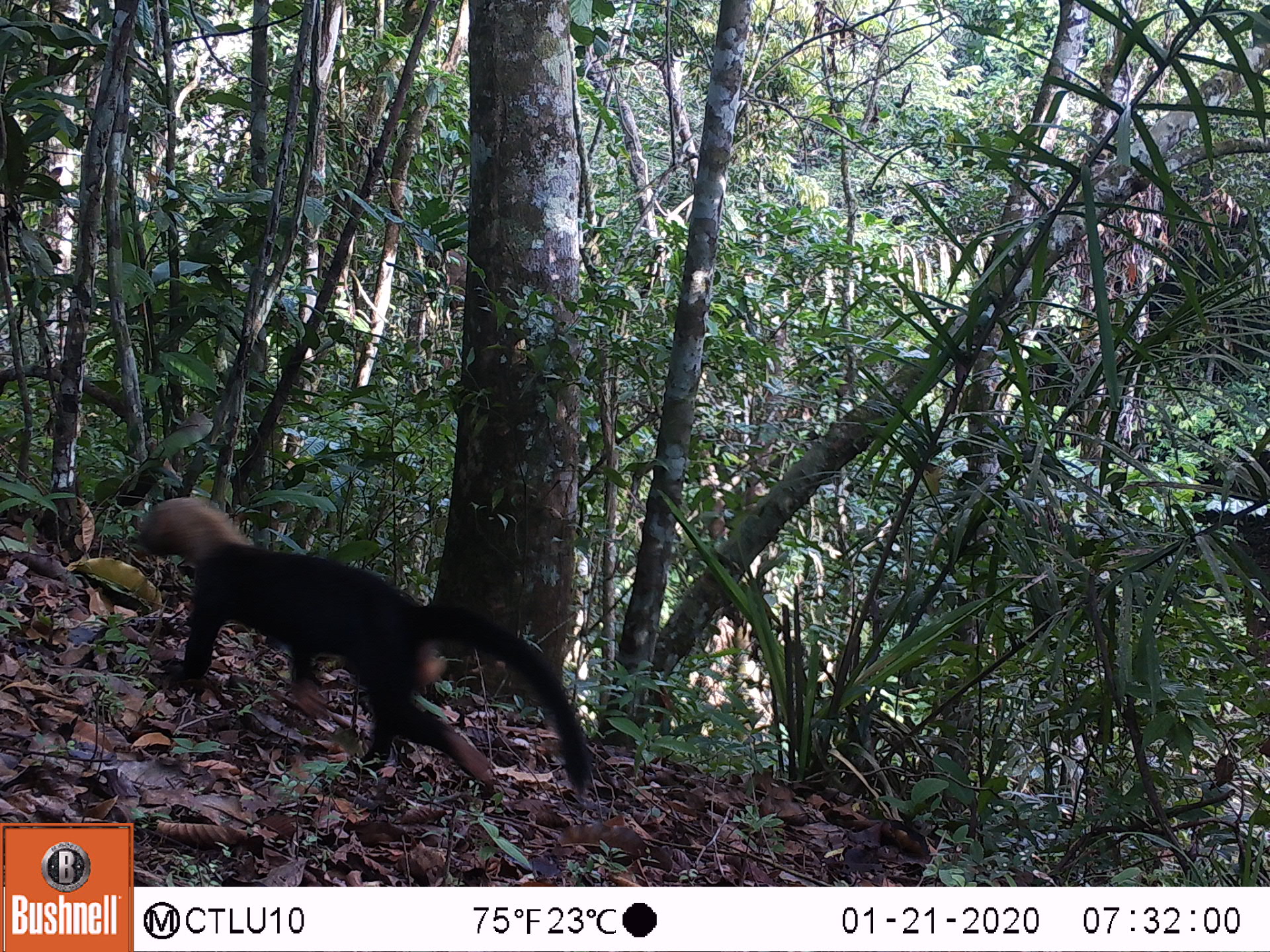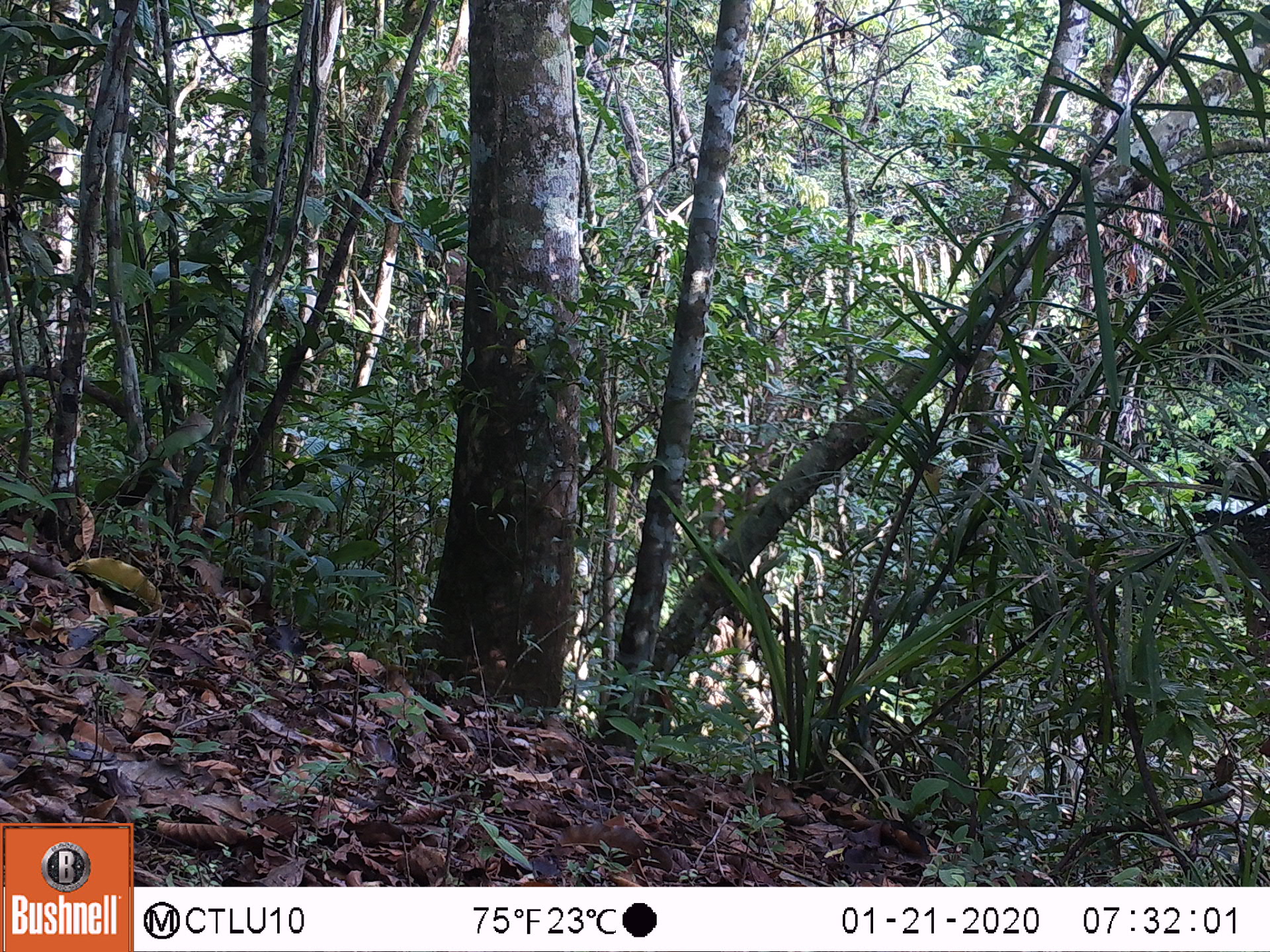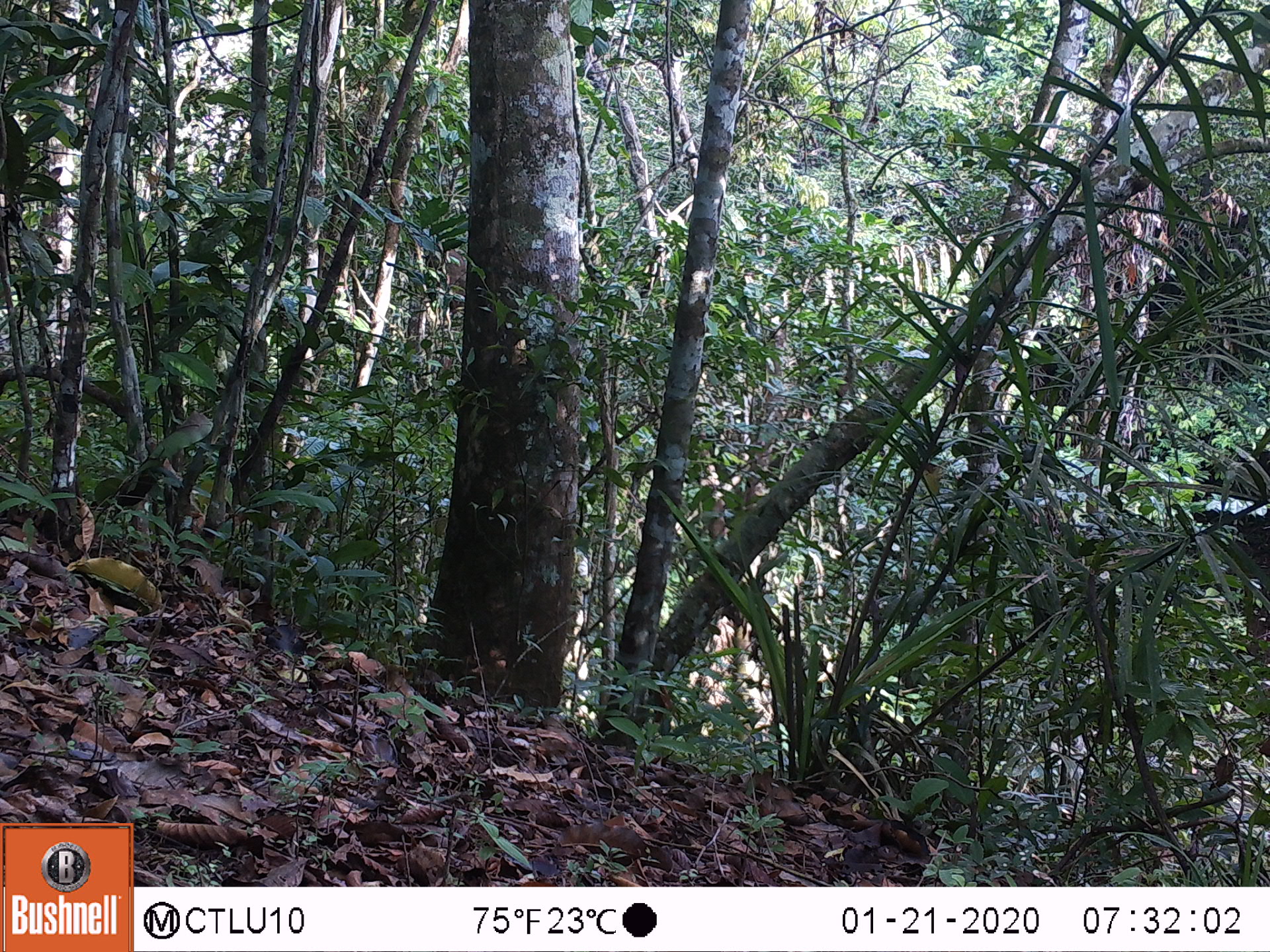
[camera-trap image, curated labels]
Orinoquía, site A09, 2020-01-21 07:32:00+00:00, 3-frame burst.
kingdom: Animalia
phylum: Chordata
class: Mammalia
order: Carnivora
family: Mustelidae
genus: Eira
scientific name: Eira barbara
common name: tayra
Tayra (Eira barbara).